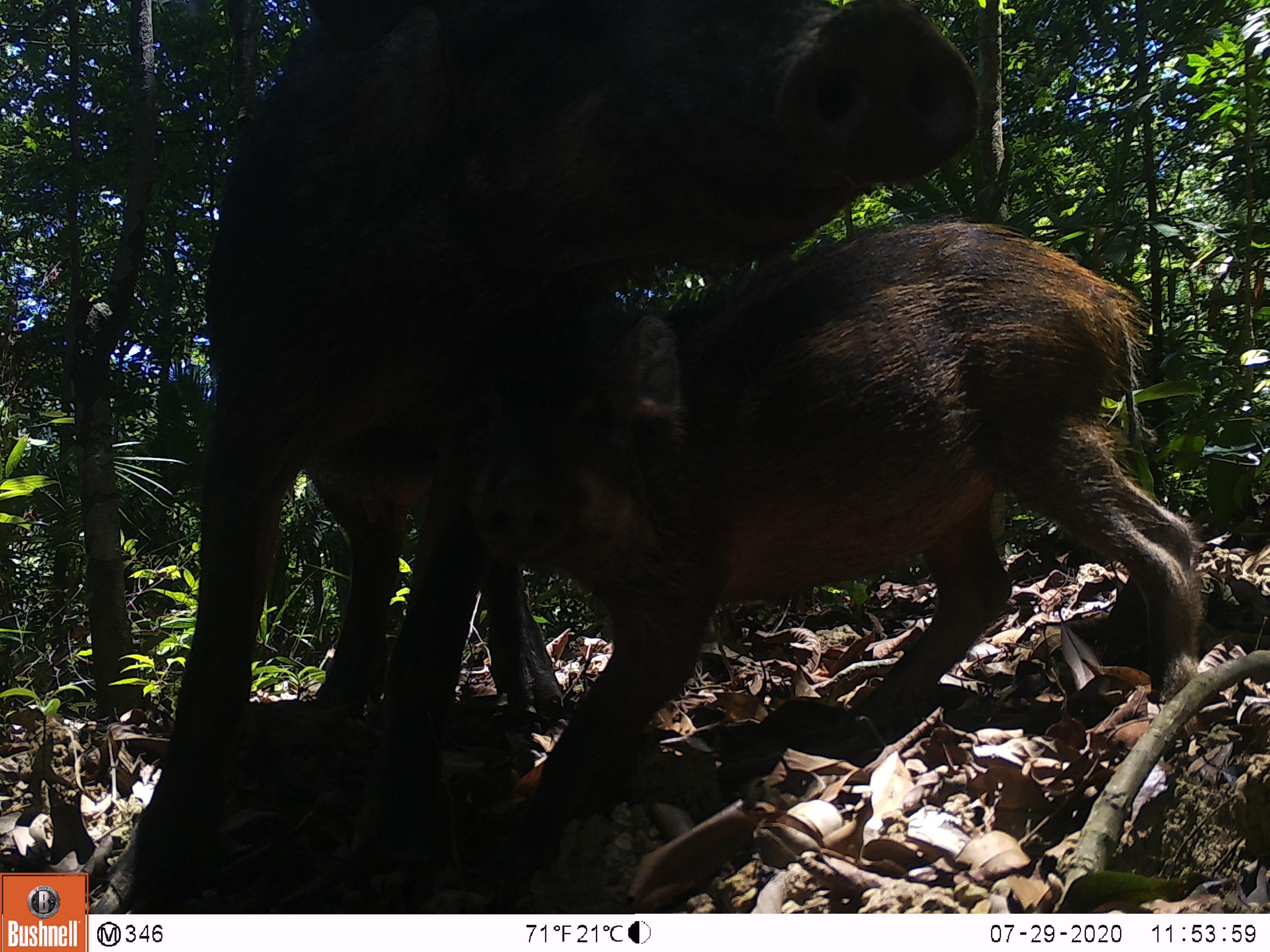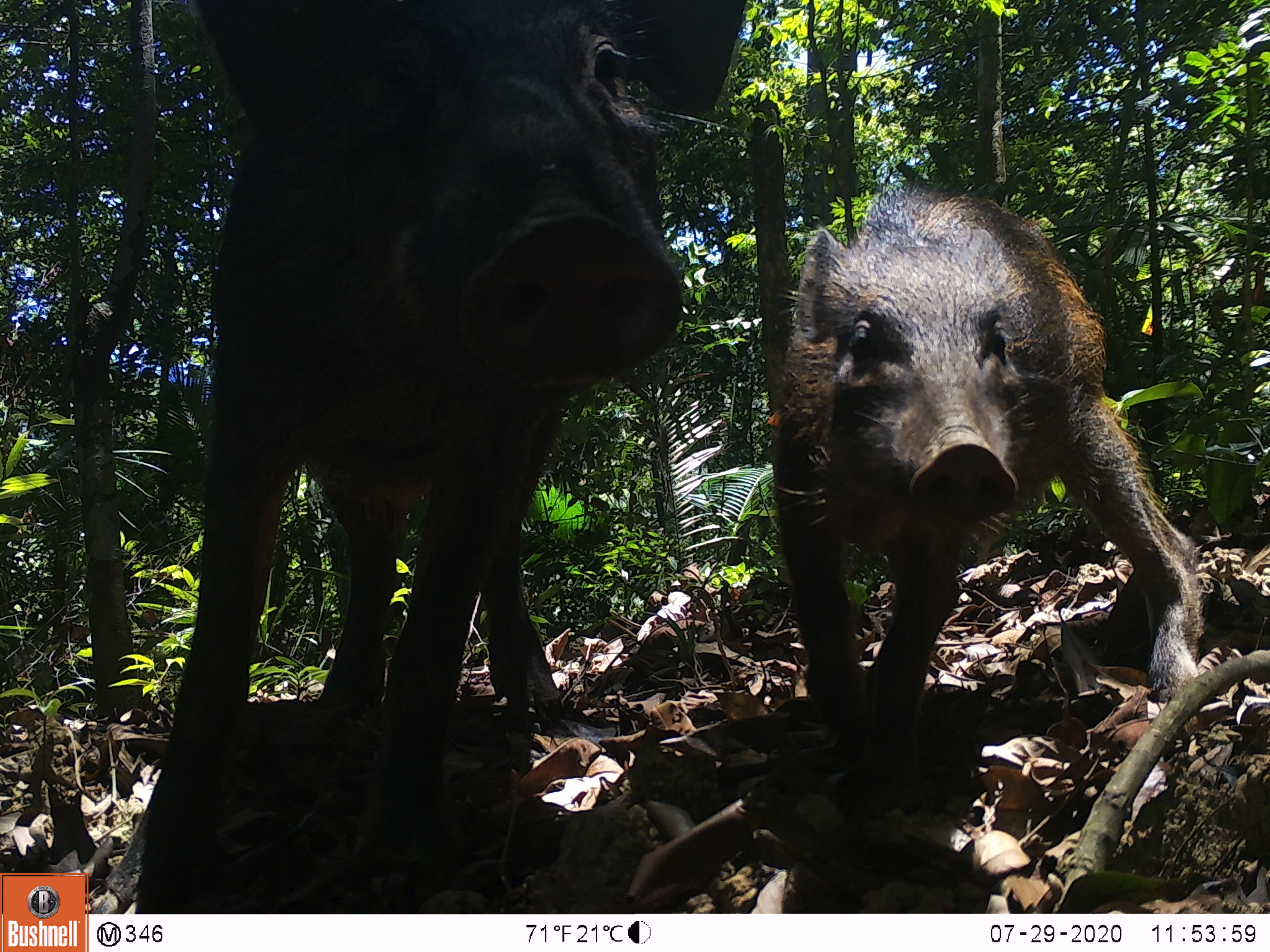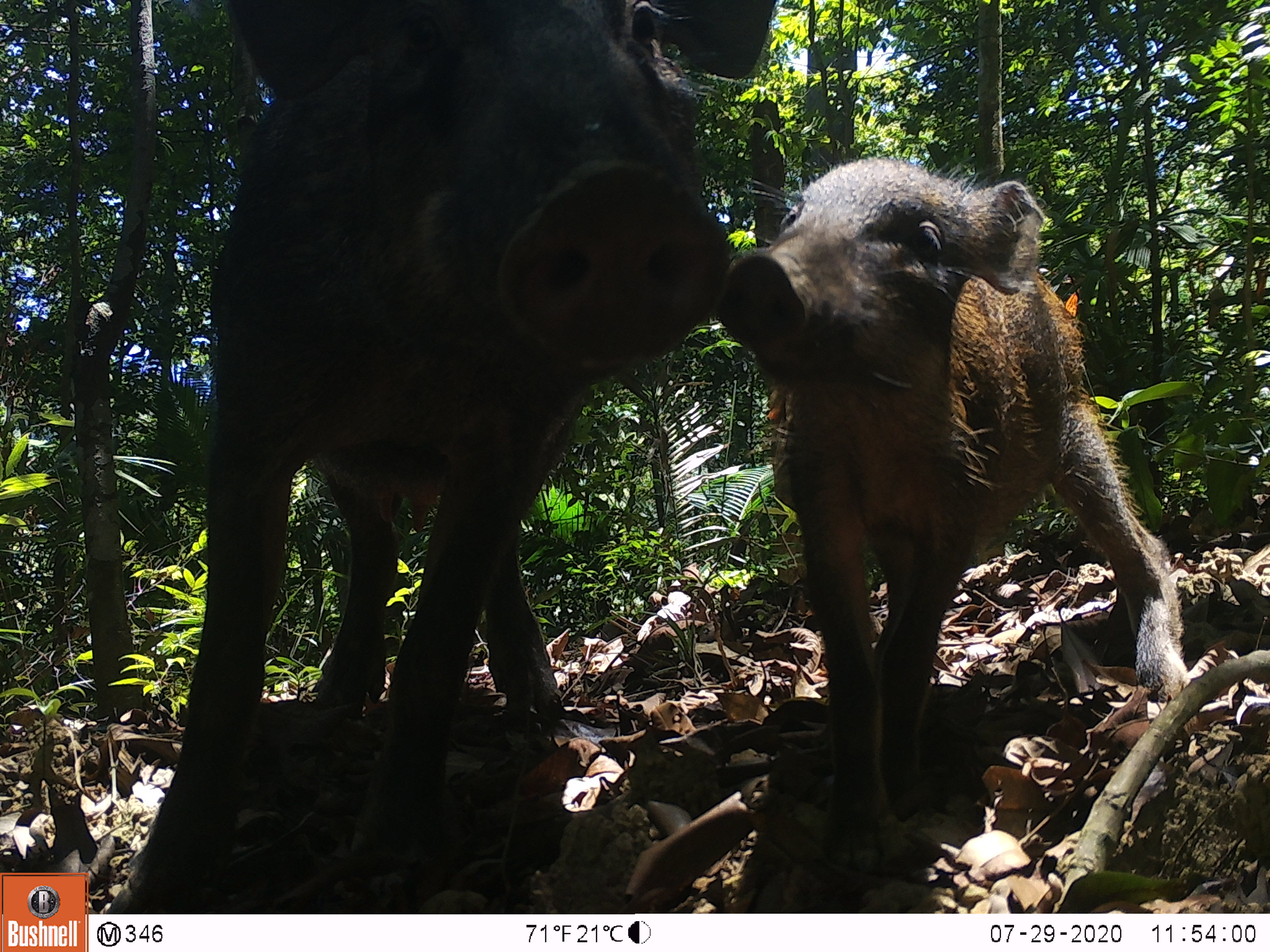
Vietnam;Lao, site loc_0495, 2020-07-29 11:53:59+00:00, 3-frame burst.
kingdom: Animalia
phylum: Chordata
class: Mammalia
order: Artiodactyla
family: Suidae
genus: Sus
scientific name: Sus scrofa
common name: eurasian wild pig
Eurasian wild pig (Sus scrofa). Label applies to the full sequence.